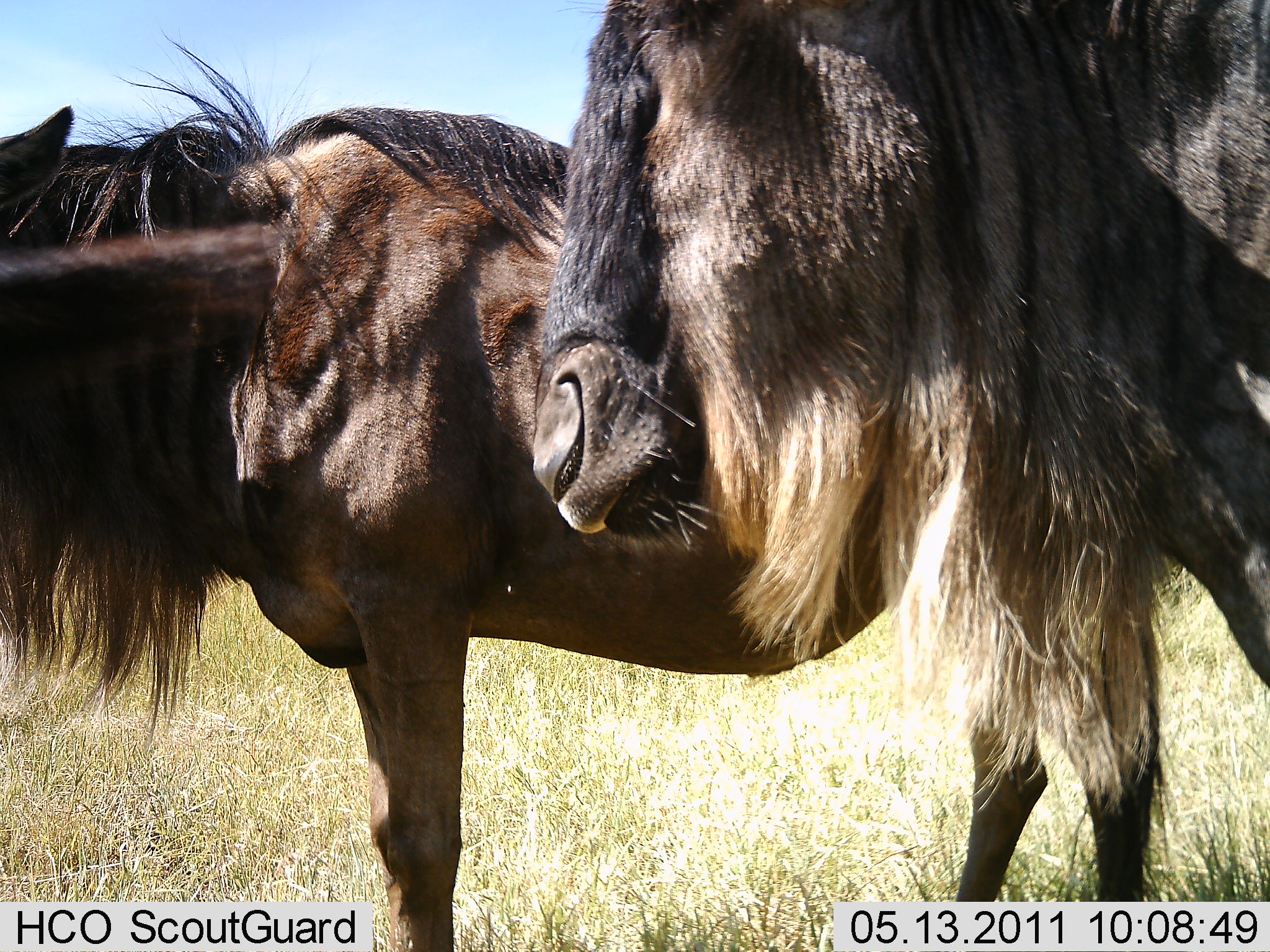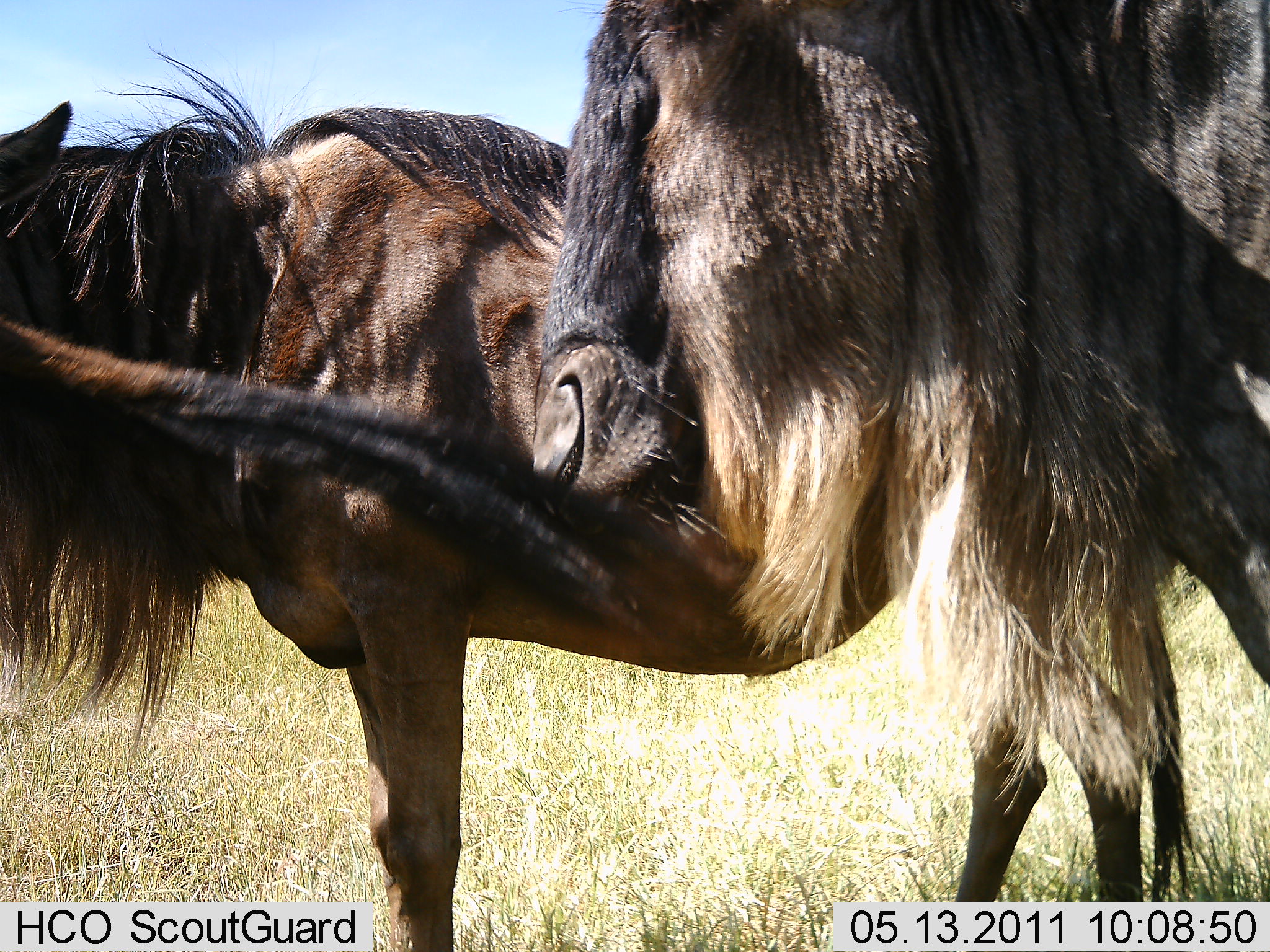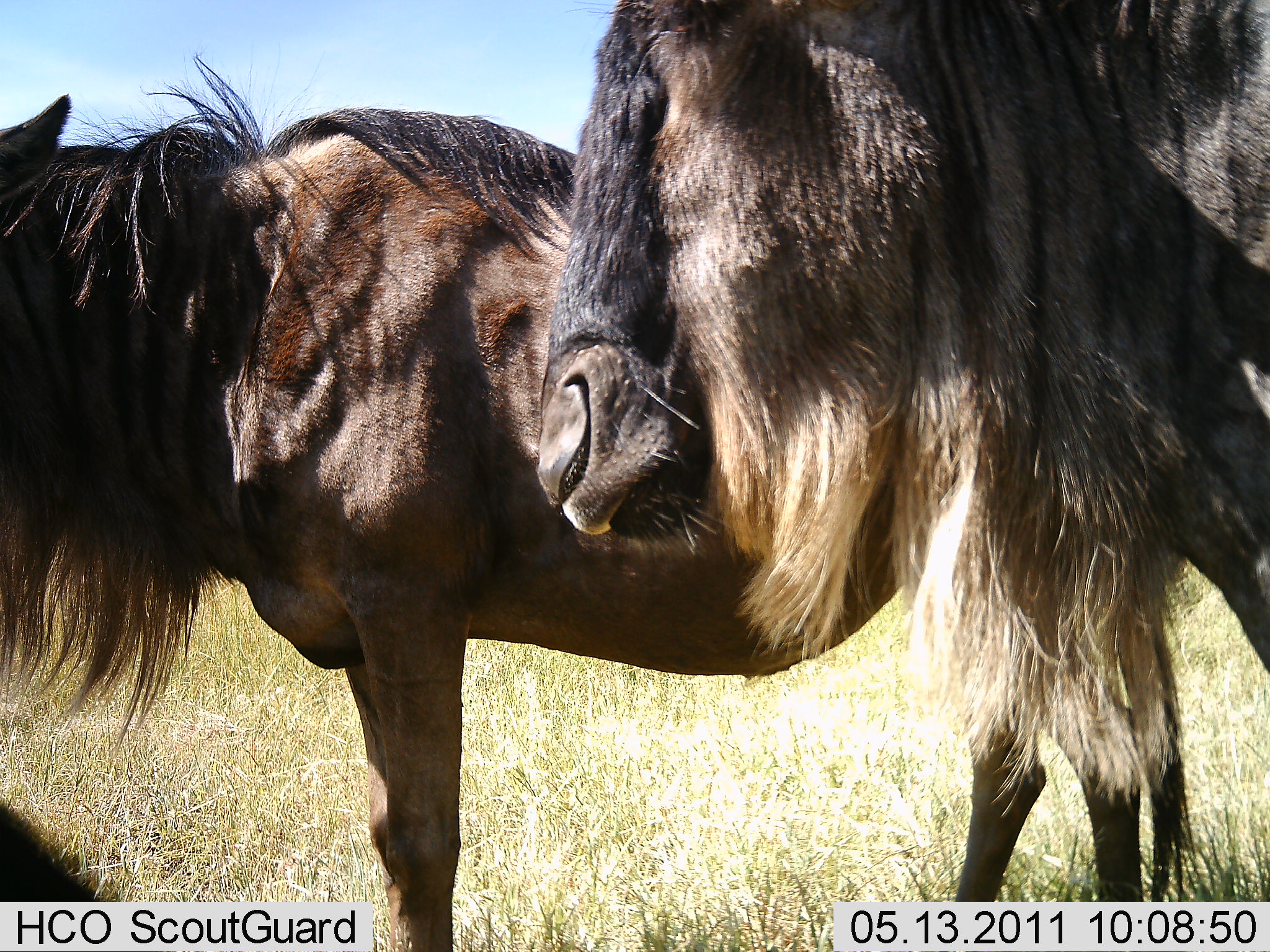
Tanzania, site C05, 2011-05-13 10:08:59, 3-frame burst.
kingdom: Animalia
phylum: Chordata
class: Mammalia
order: Artiodactyla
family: Bovidae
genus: Connochaetes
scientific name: Connochaetes taurinus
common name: blue wildebeest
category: wildebeest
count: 3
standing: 91%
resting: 9%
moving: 9%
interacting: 0%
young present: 0%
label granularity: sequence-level